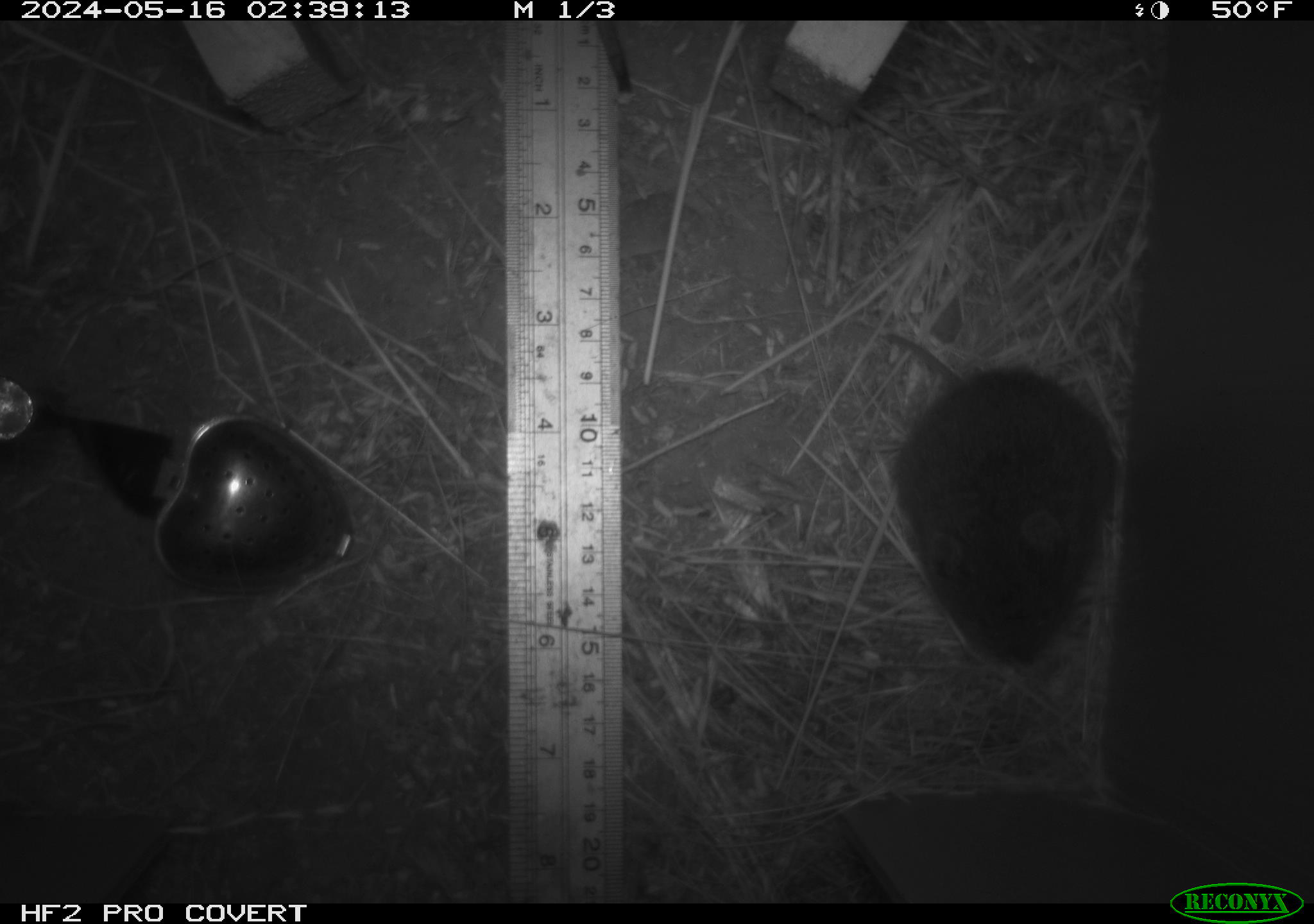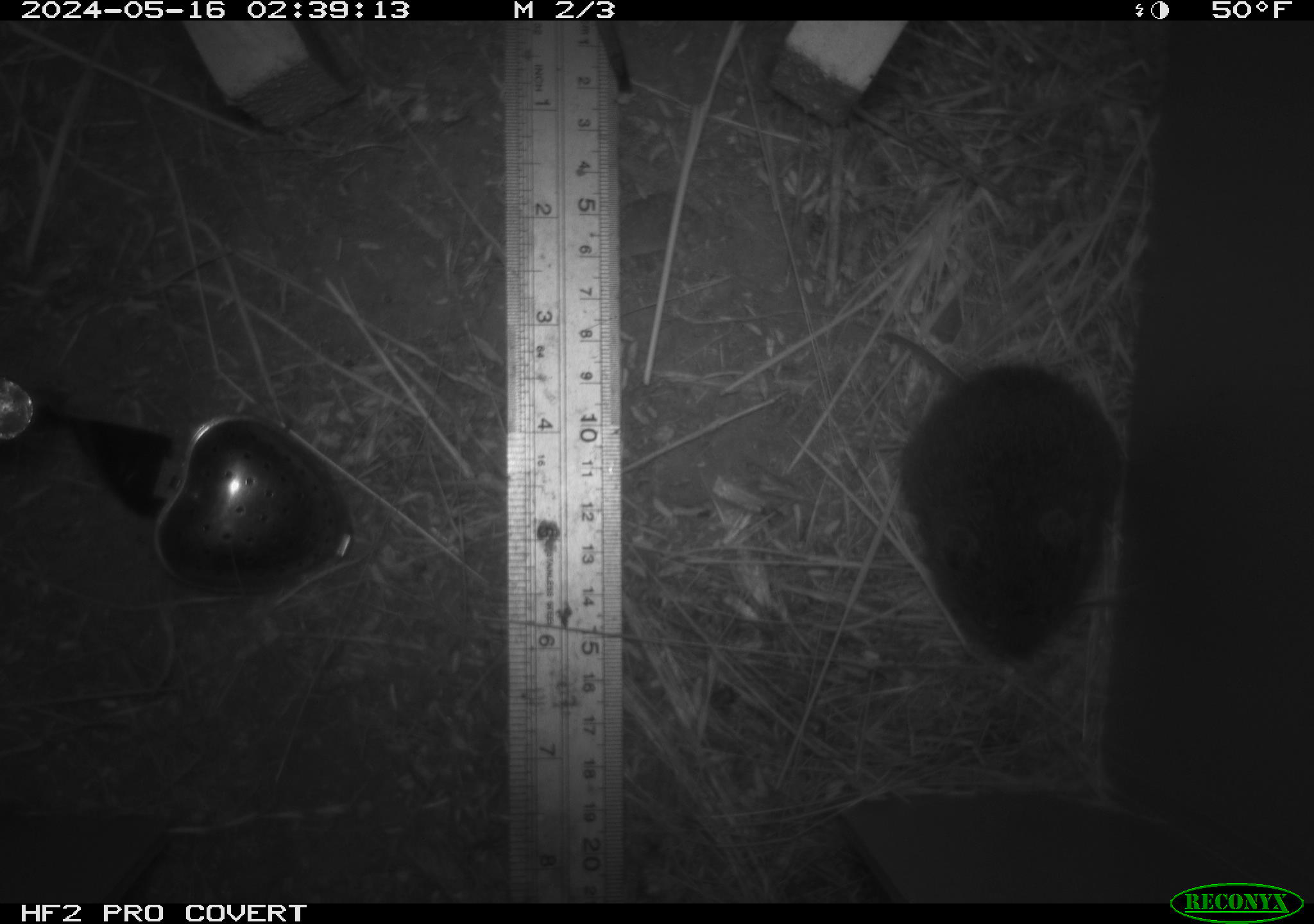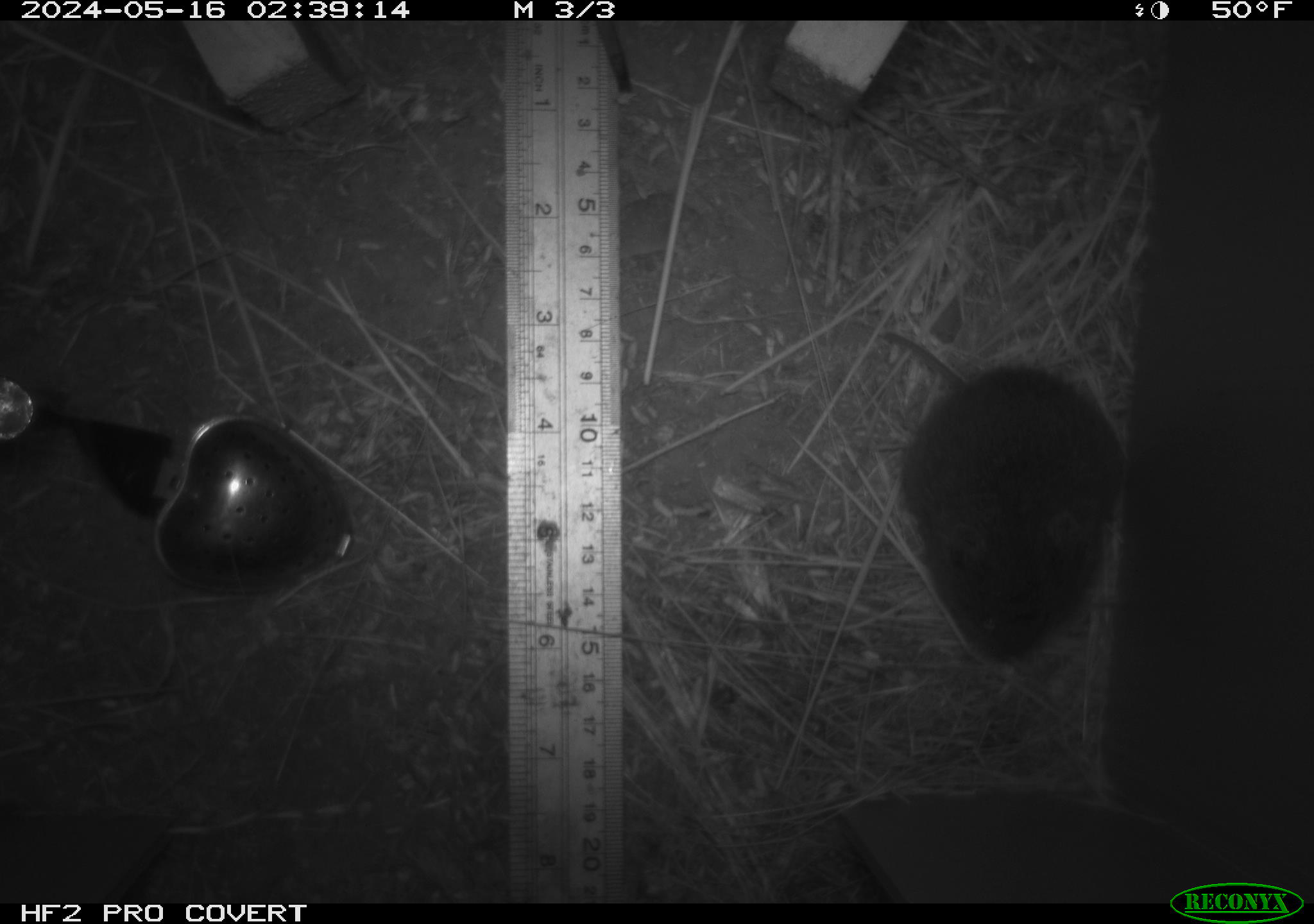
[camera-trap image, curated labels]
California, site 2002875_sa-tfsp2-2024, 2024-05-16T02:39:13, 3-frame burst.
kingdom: Animalia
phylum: Chordata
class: Mammalia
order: Rodentia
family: Cricetidae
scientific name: Arvicolinae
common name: voles, lemmings, and muskrats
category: arvicolinae subfamily